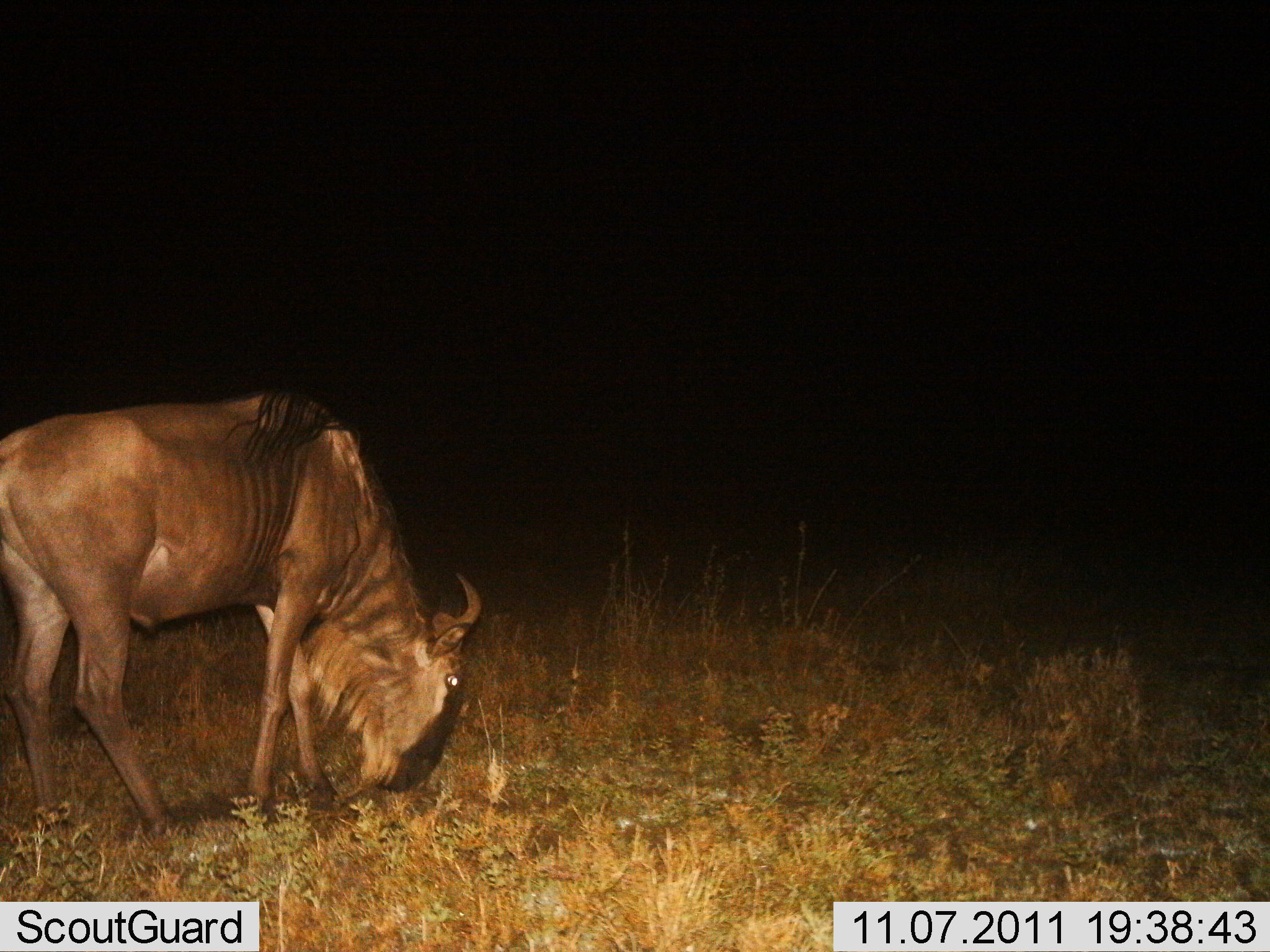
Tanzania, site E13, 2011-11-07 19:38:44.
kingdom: Animalia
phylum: Chordata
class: Mammalia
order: Artiodactyla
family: Bovidae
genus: Connochaetes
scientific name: Connochaetes taurinus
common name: blue wildebeest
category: wildebeest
Wildebeest (blue wildebeest) (Connochaetes taurinus), count 1. Behavior (volunteer vote fractions): standing 25%, resting 0%, moving 0%, interacting 0%. Young present (vote fraction): 0%. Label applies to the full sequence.